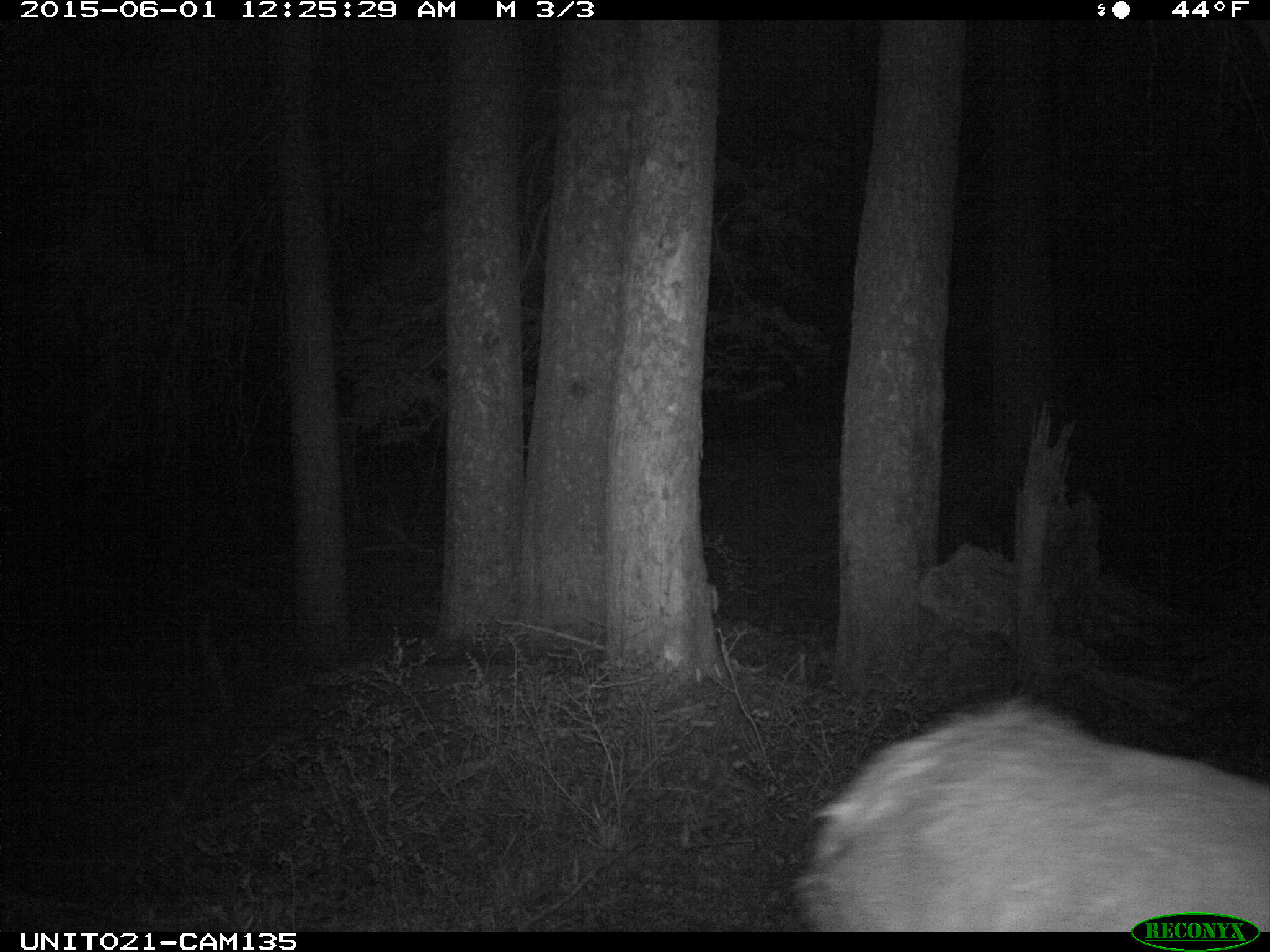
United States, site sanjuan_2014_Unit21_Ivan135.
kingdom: Animalia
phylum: Chordata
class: Mammalia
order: Artiodactyla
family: Cervidae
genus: Odocoileus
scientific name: Odocoileus hemionus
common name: mule deer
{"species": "Odocoileus hemionus (mule deer)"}